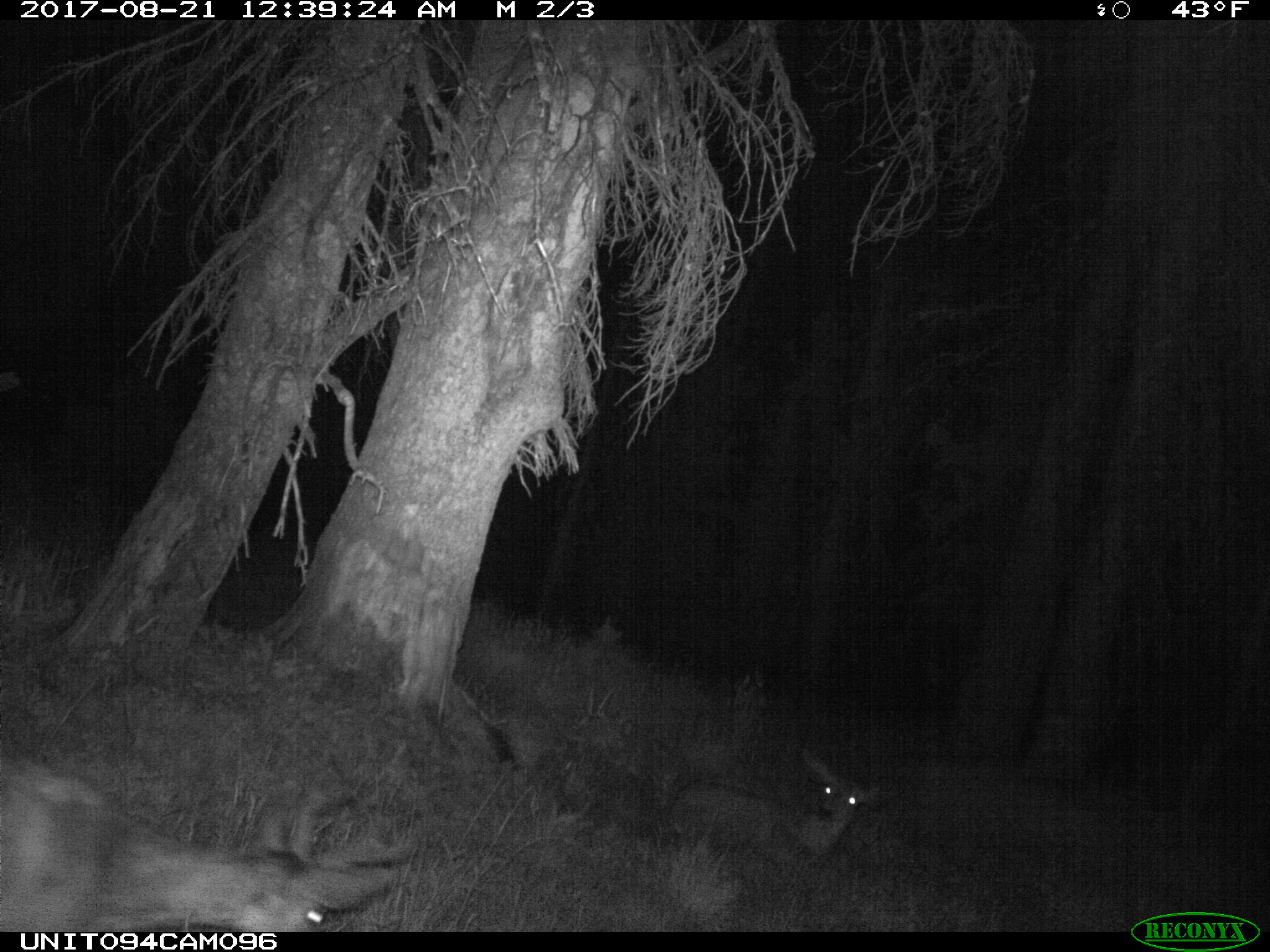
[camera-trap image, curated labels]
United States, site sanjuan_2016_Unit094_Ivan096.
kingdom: Animalia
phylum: Chordata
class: Mammalia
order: Artiodactyla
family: Cervidae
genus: Odocoileus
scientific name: Odocoileus hemionus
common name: mule deer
Odocoileus hemionus (mule deer).